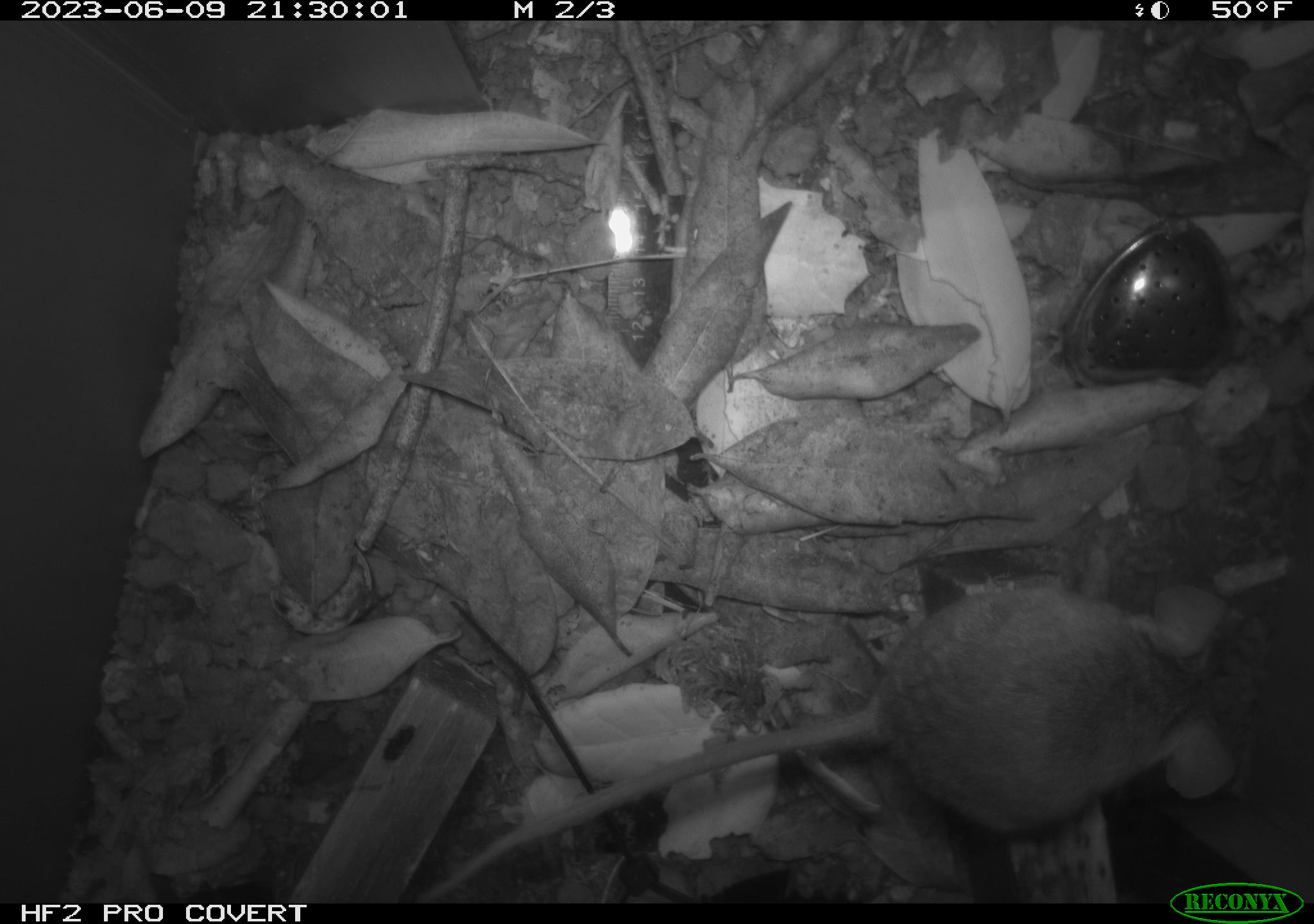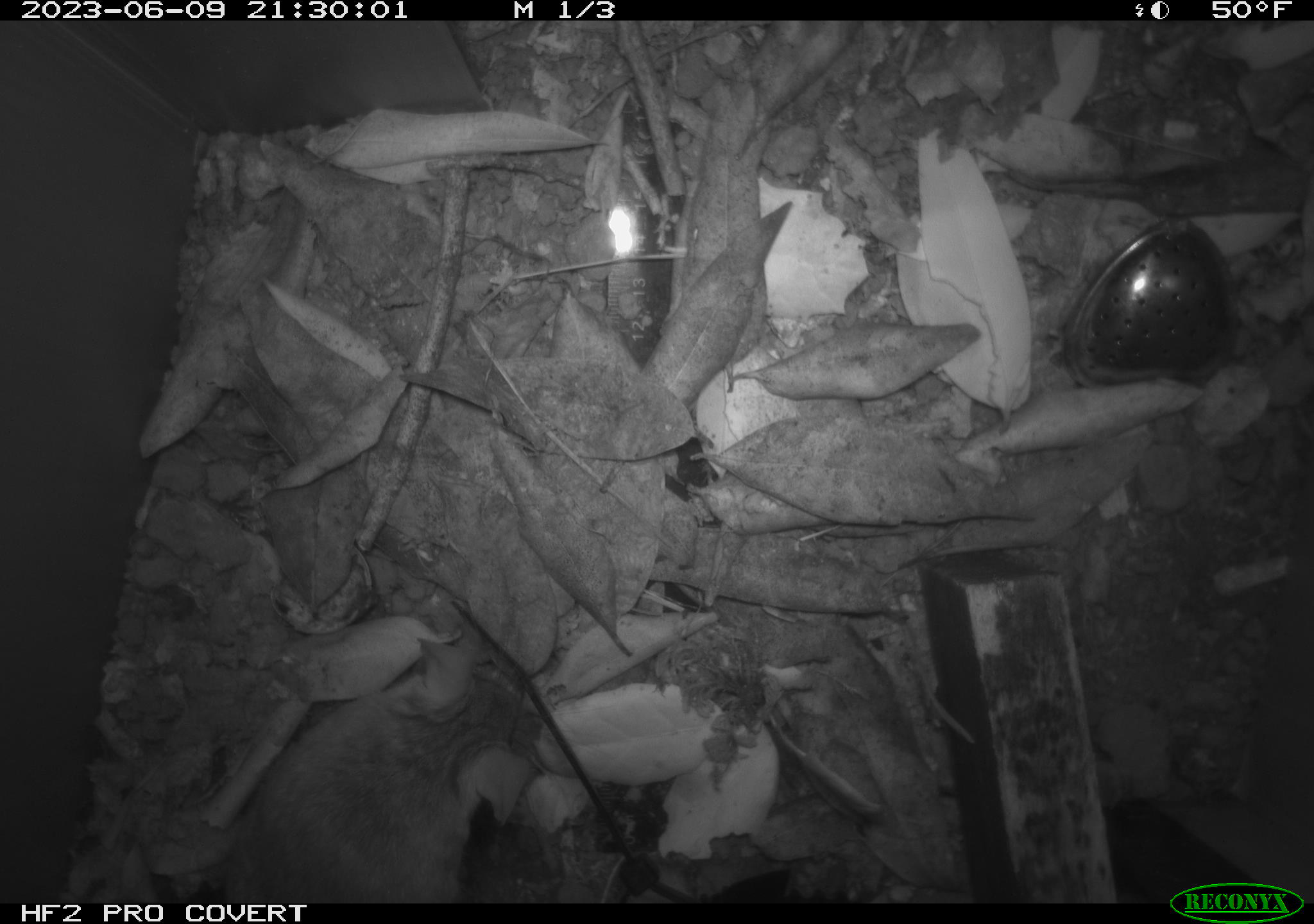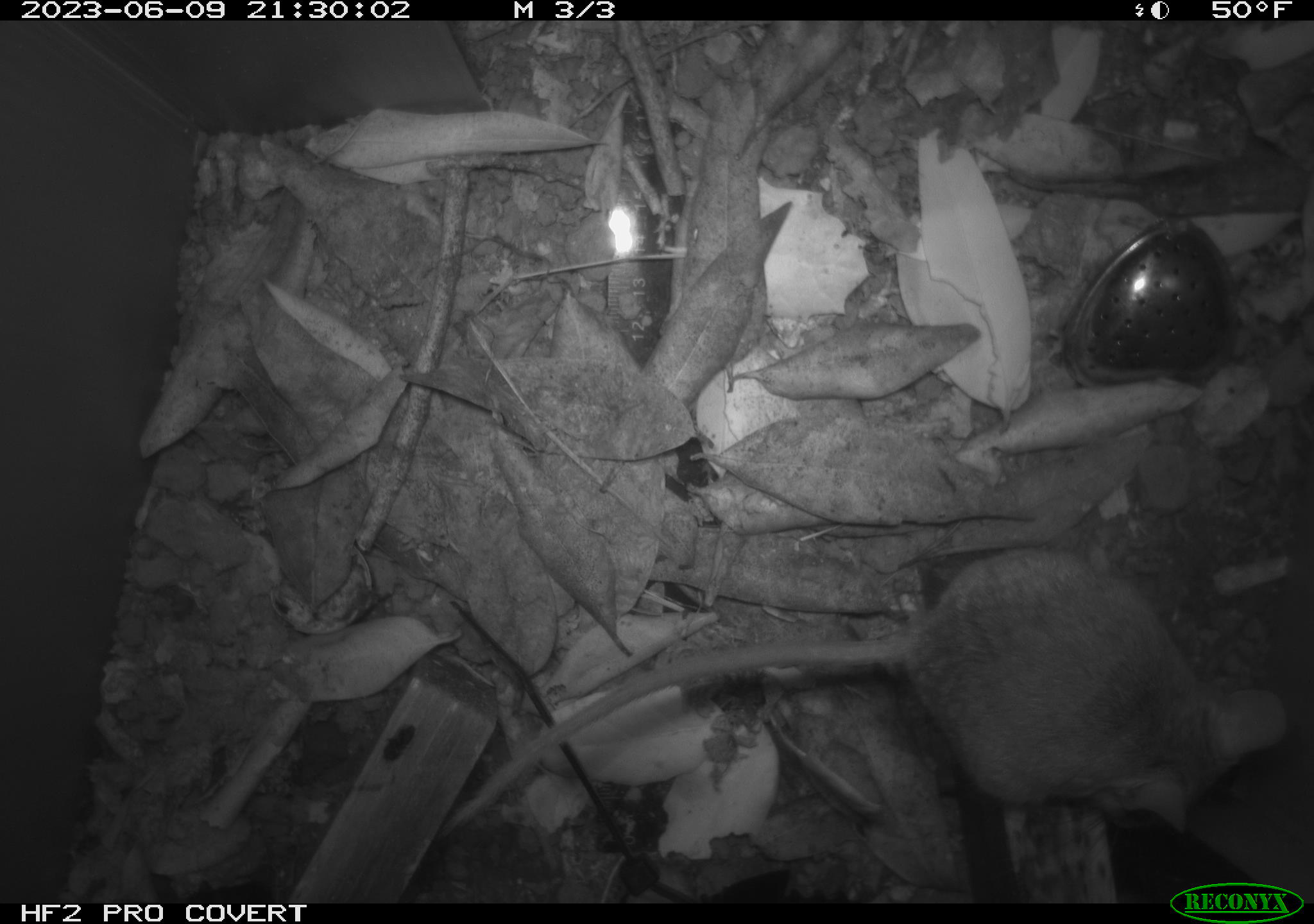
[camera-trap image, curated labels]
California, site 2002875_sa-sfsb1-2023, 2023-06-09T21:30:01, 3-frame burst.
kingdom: Animalia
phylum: Chordata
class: Mammalia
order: Rodentia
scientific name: Rodentia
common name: mouse species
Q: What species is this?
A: Mouse species (Rodentia).